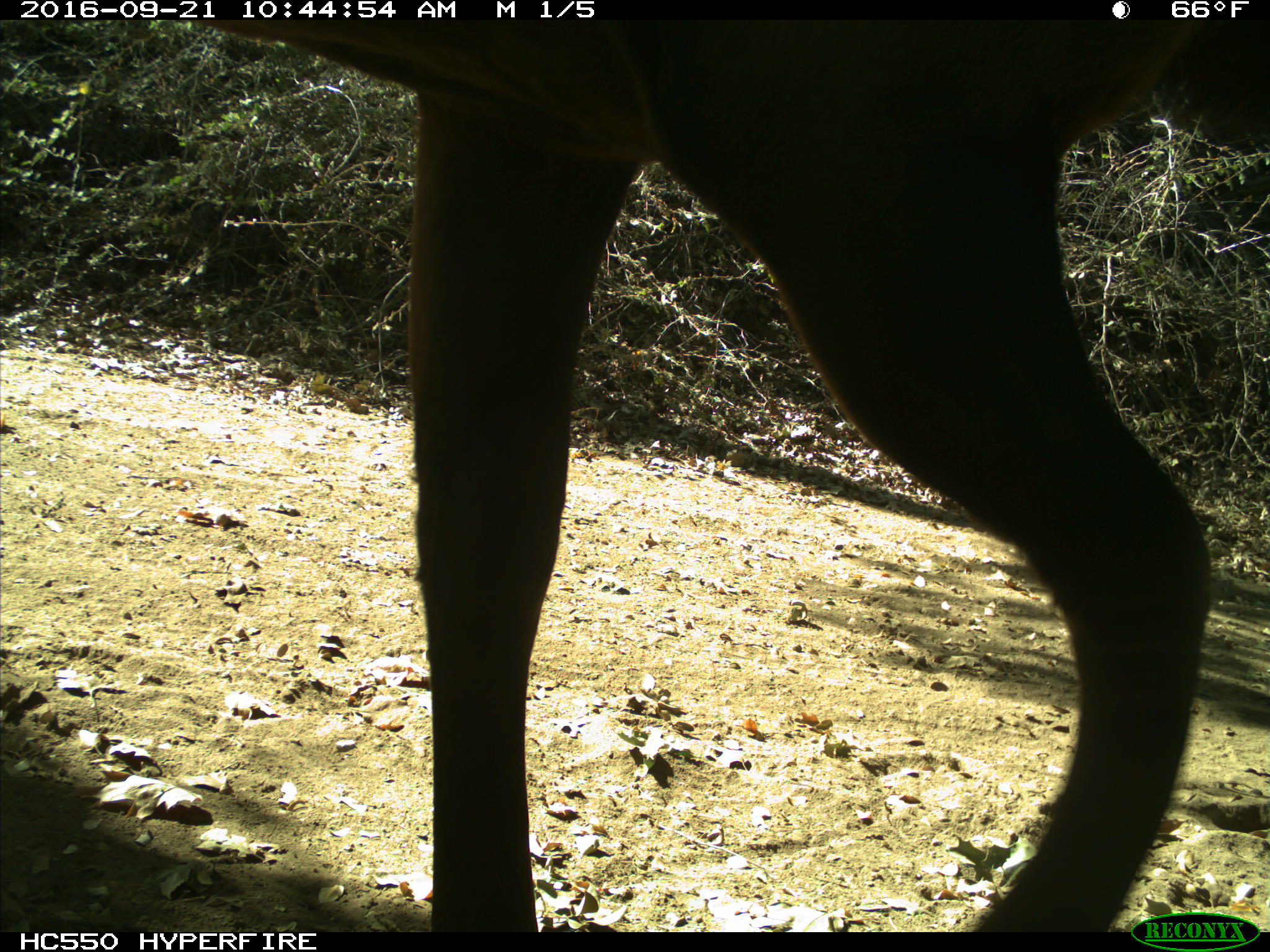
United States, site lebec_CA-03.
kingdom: Animalia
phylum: Chordata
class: Mammalia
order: Artiodactyla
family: Cervidae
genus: Cervus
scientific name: Cervus canadensis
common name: elk